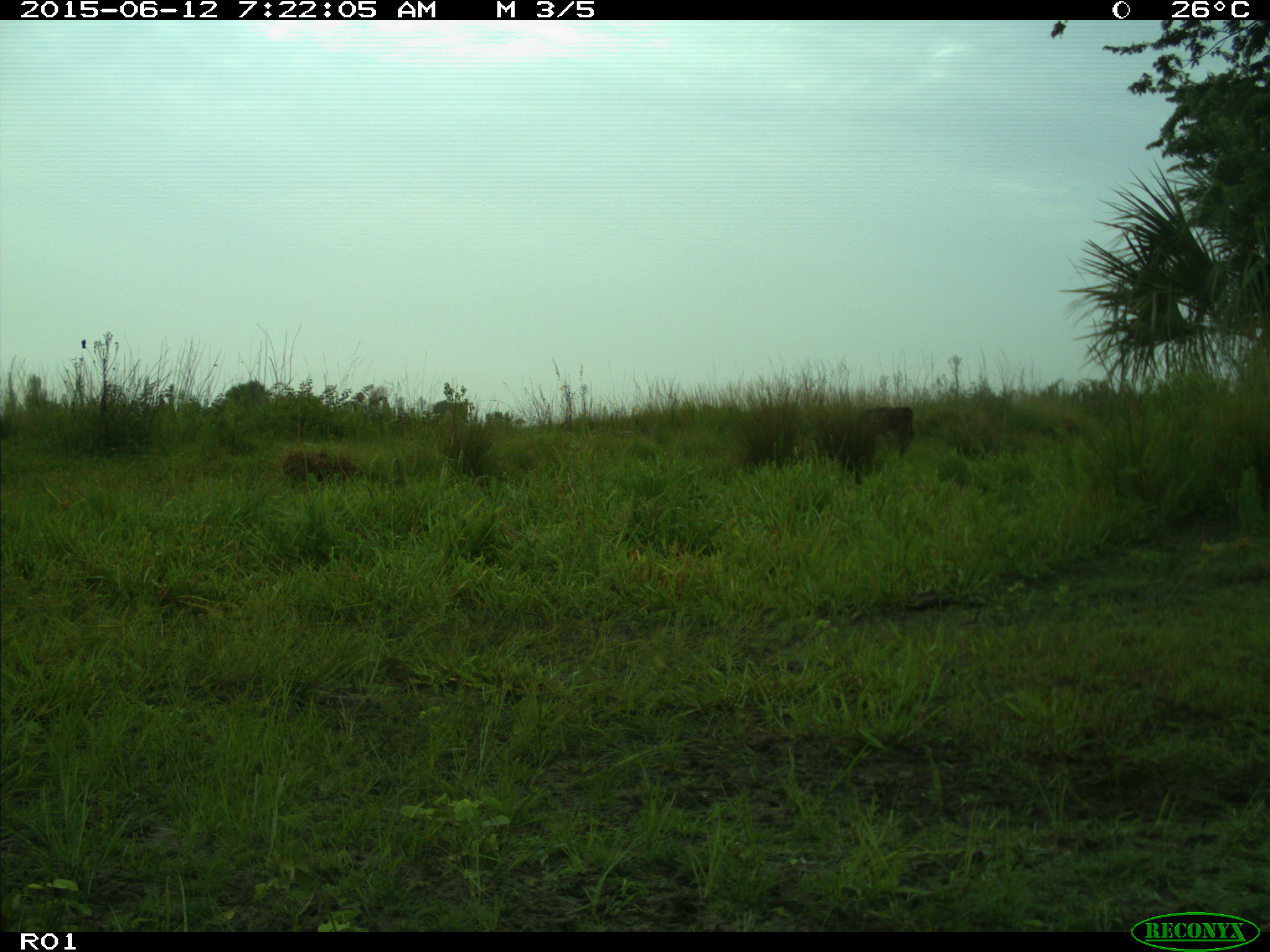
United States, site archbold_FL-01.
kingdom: Animalia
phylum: Chordata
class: Mammalia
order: Artiodactyla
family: Bovidae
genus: Bos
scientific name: Bos taurus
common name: domestic cow